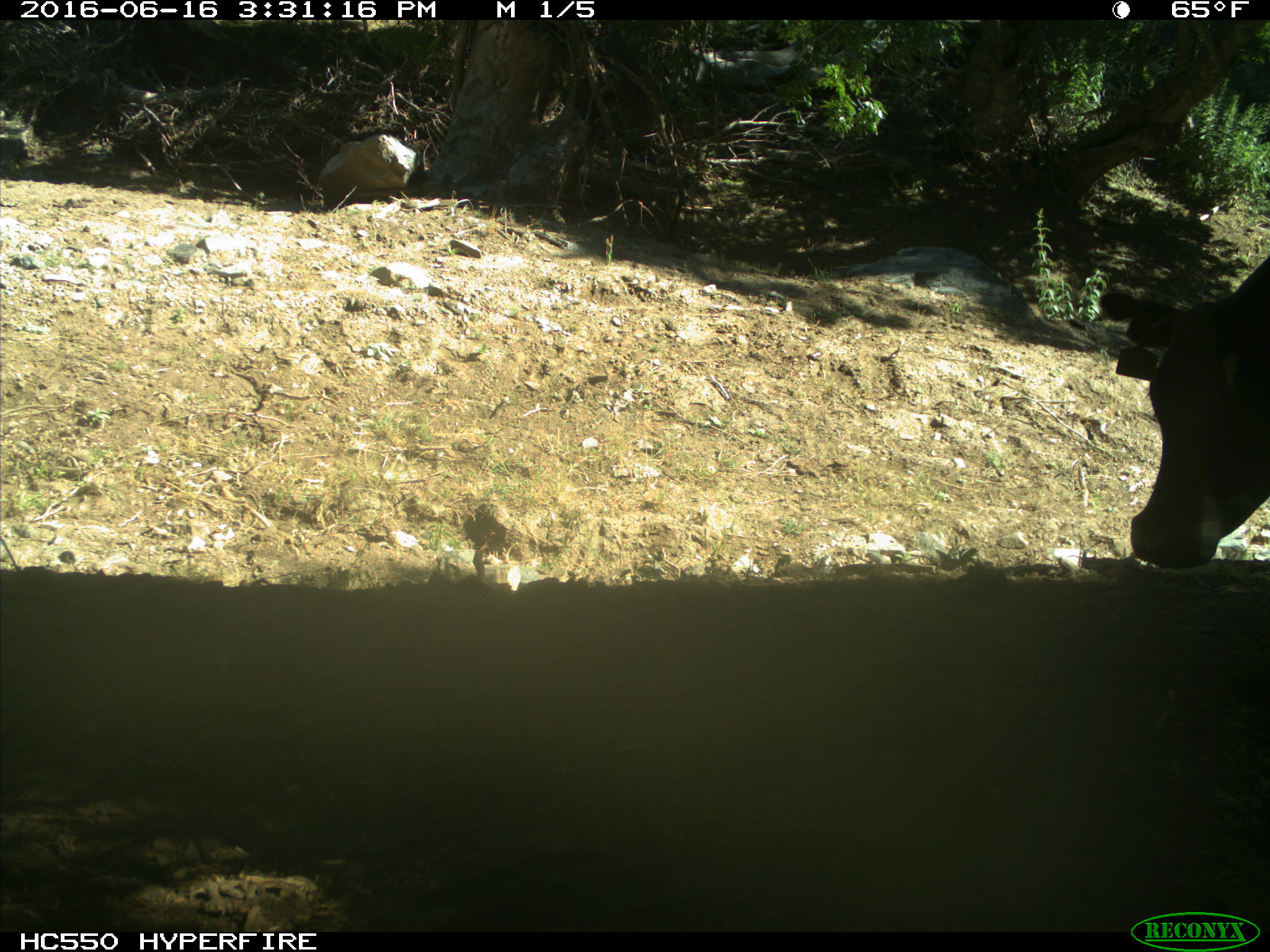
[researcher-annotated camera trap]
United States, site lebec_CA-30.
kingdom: Animalia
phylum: Chordata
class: Mammalia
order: Artiodactyla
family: Bovidae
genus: Bos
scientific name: Bos taurus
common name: domestic cow